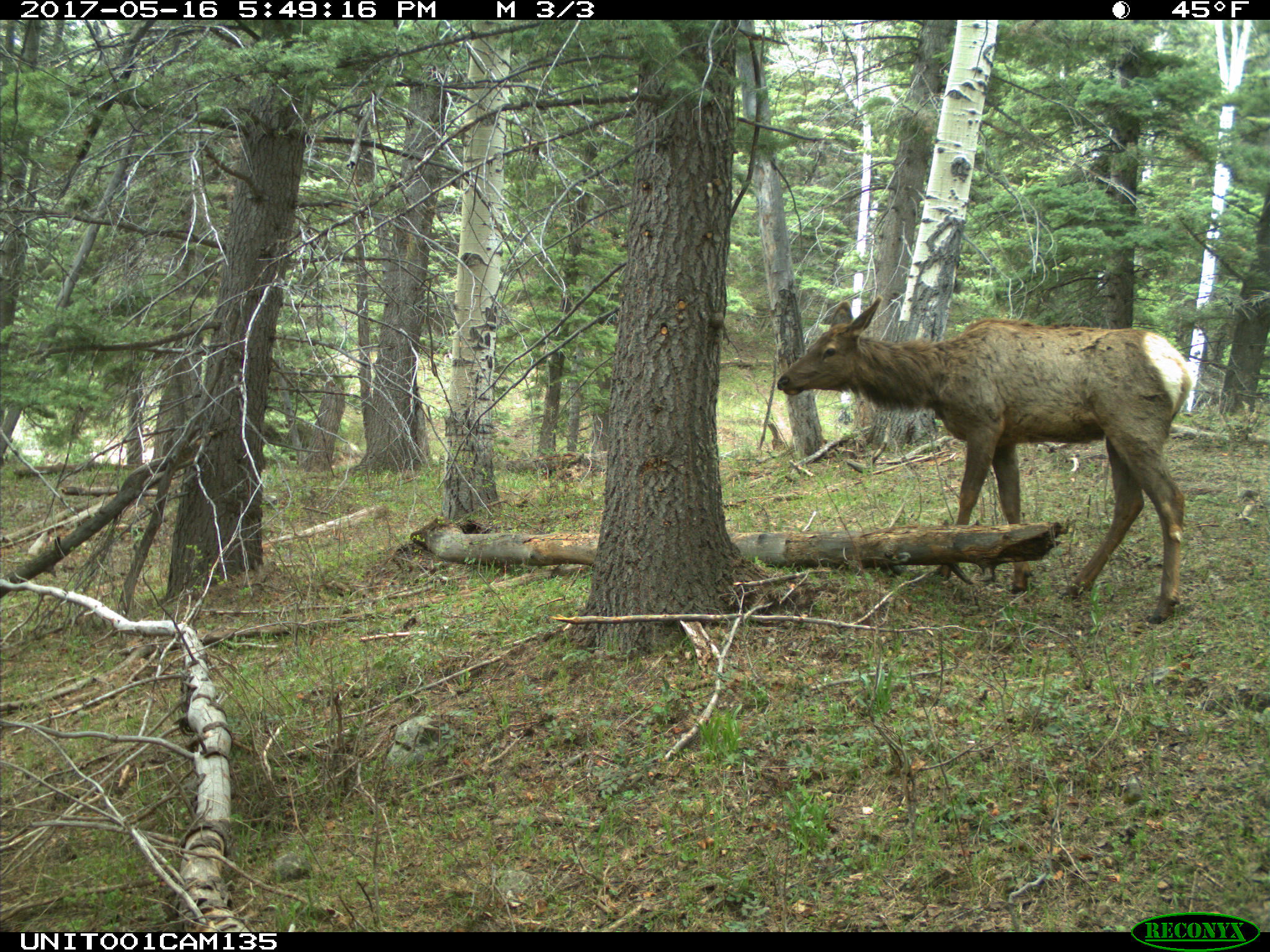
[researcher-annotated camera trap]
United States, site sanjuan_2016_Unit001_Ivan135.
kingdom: Animalia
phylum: Chordata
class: Mammalia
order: Artiodactyla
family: Cervidae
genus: Cervus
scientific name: Cervus elaphus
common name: red deer